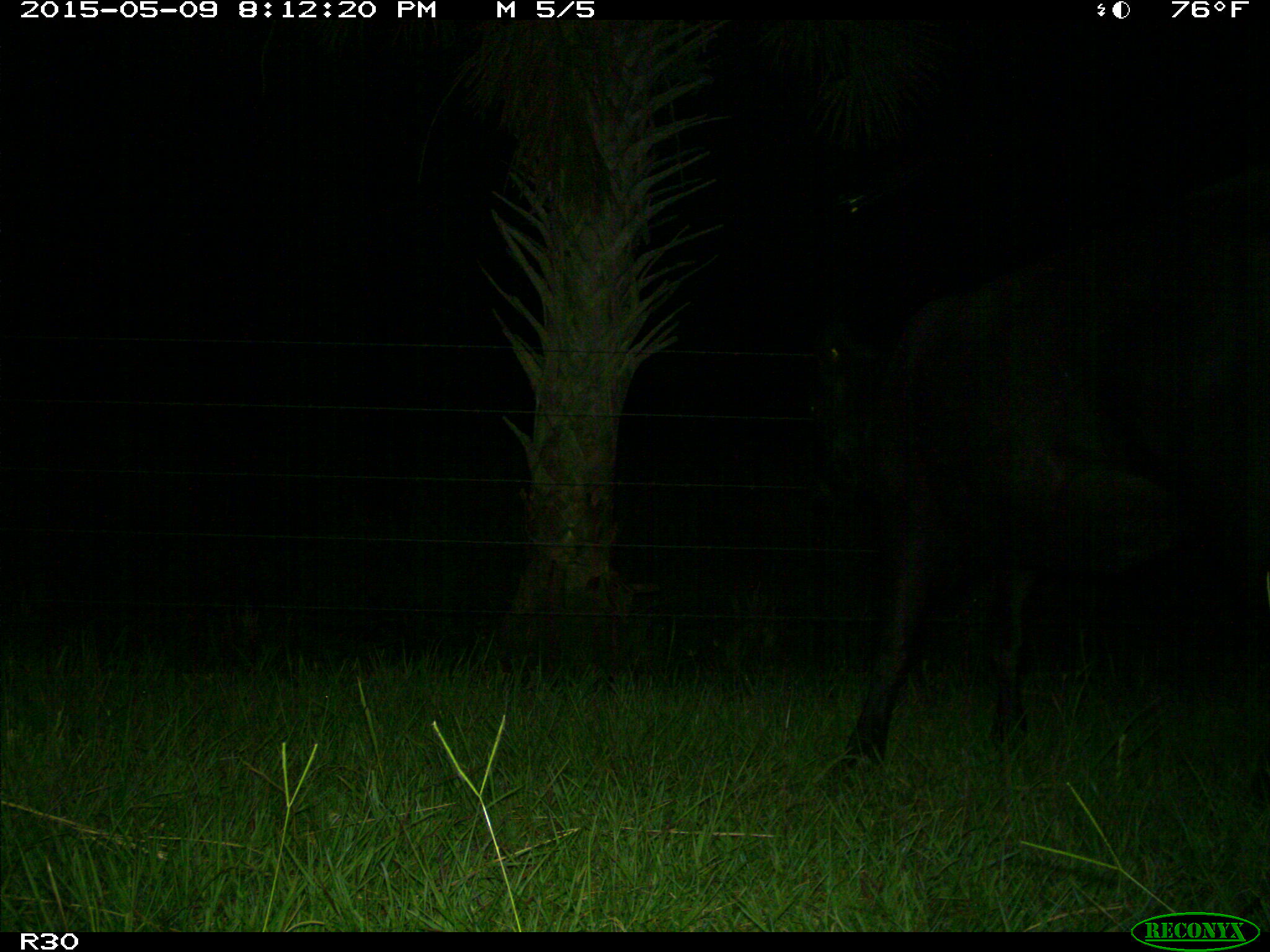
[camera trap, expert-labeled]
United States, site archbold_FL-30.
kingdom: Animalia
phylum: Chordata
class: Mammalia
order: Artiodactyla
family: Bovidae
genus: Bos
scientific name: Bos taurus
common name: domestic cow